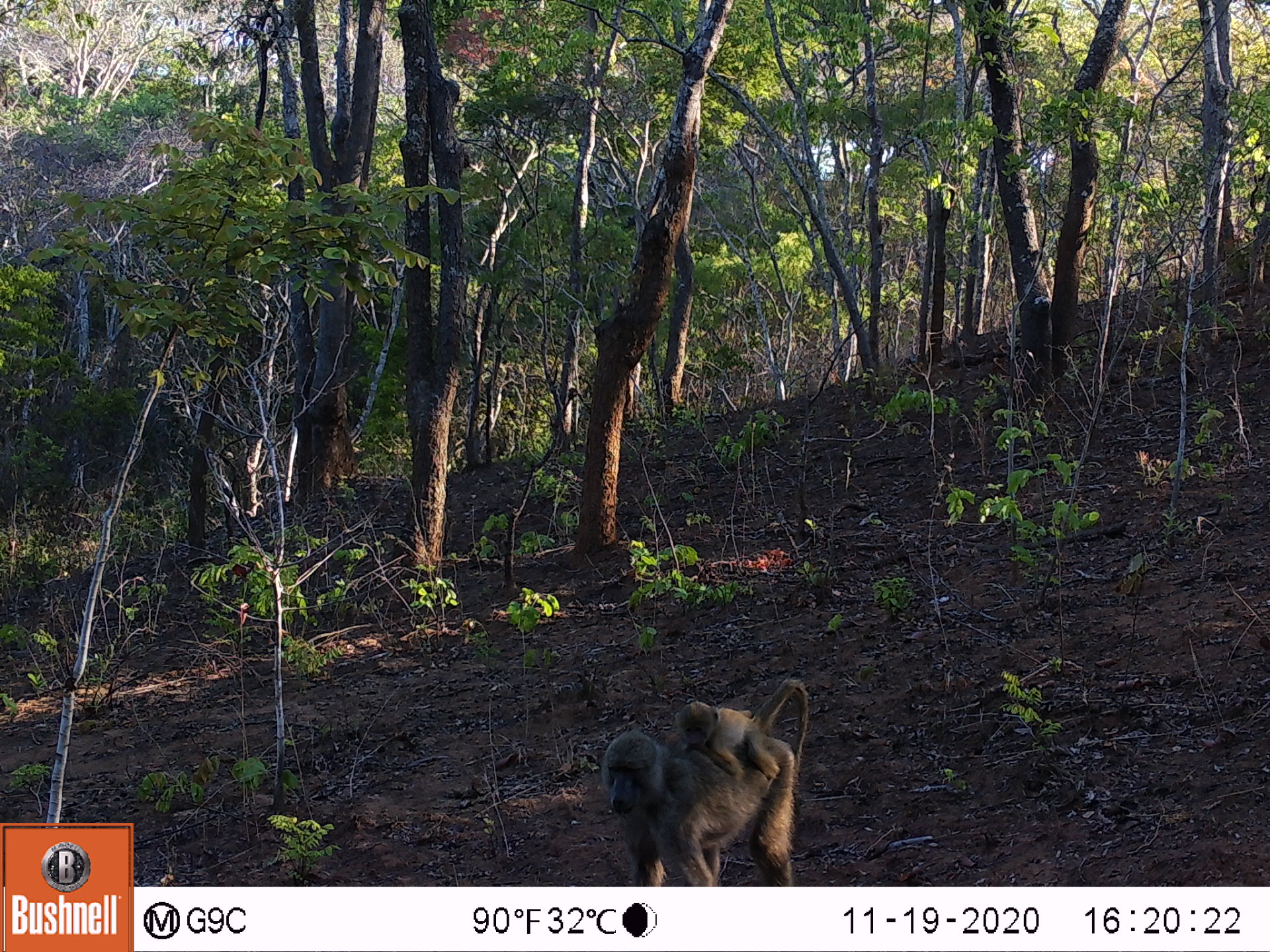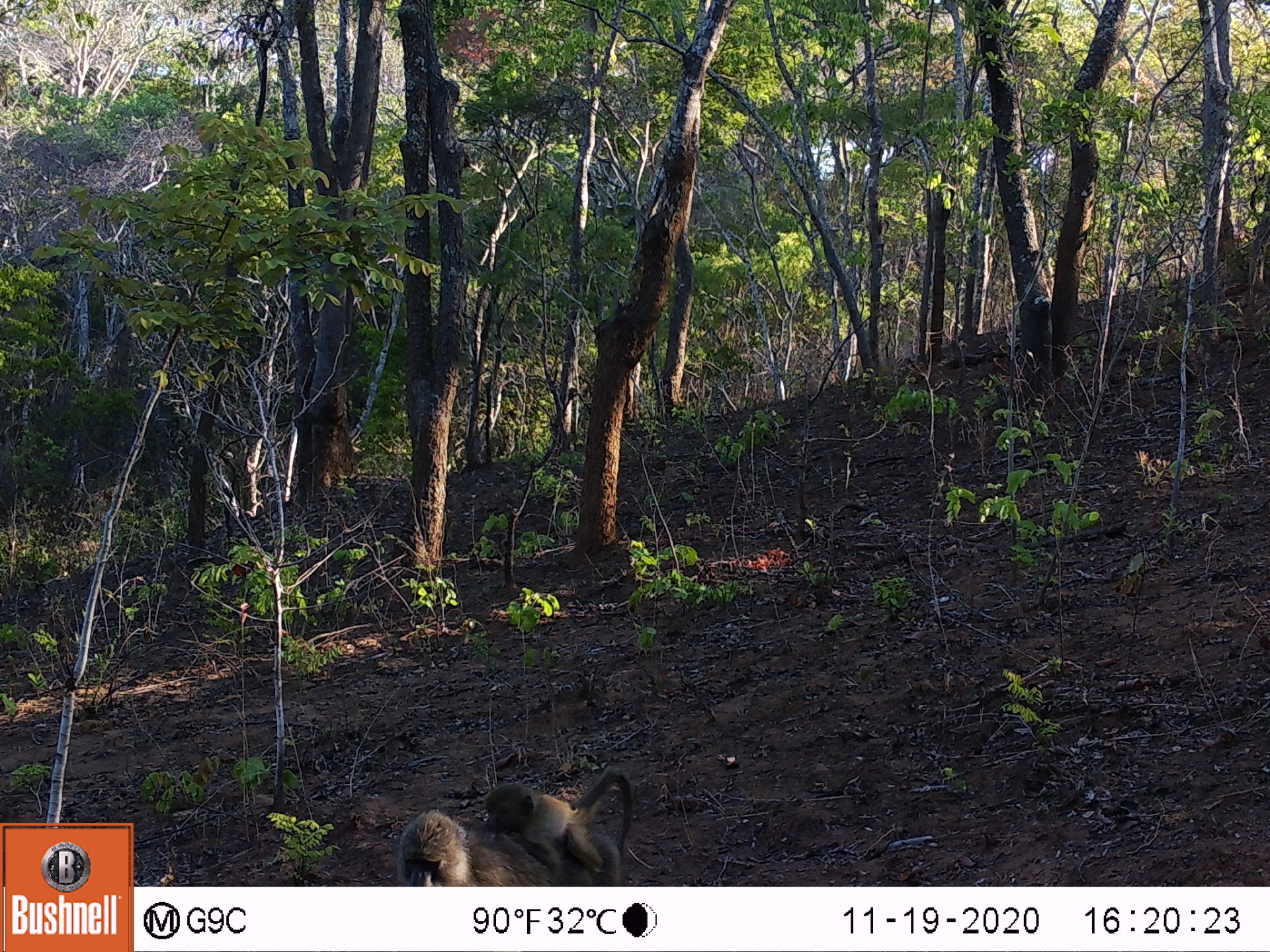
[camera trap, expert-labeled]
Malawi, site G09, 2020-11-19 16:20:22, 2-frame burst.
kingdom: Animalia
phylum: Chordata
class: Mammalia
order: Primates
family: Cercopithecidae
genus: Papio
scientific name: Papio cynocephalus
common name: yellow baboon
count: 2